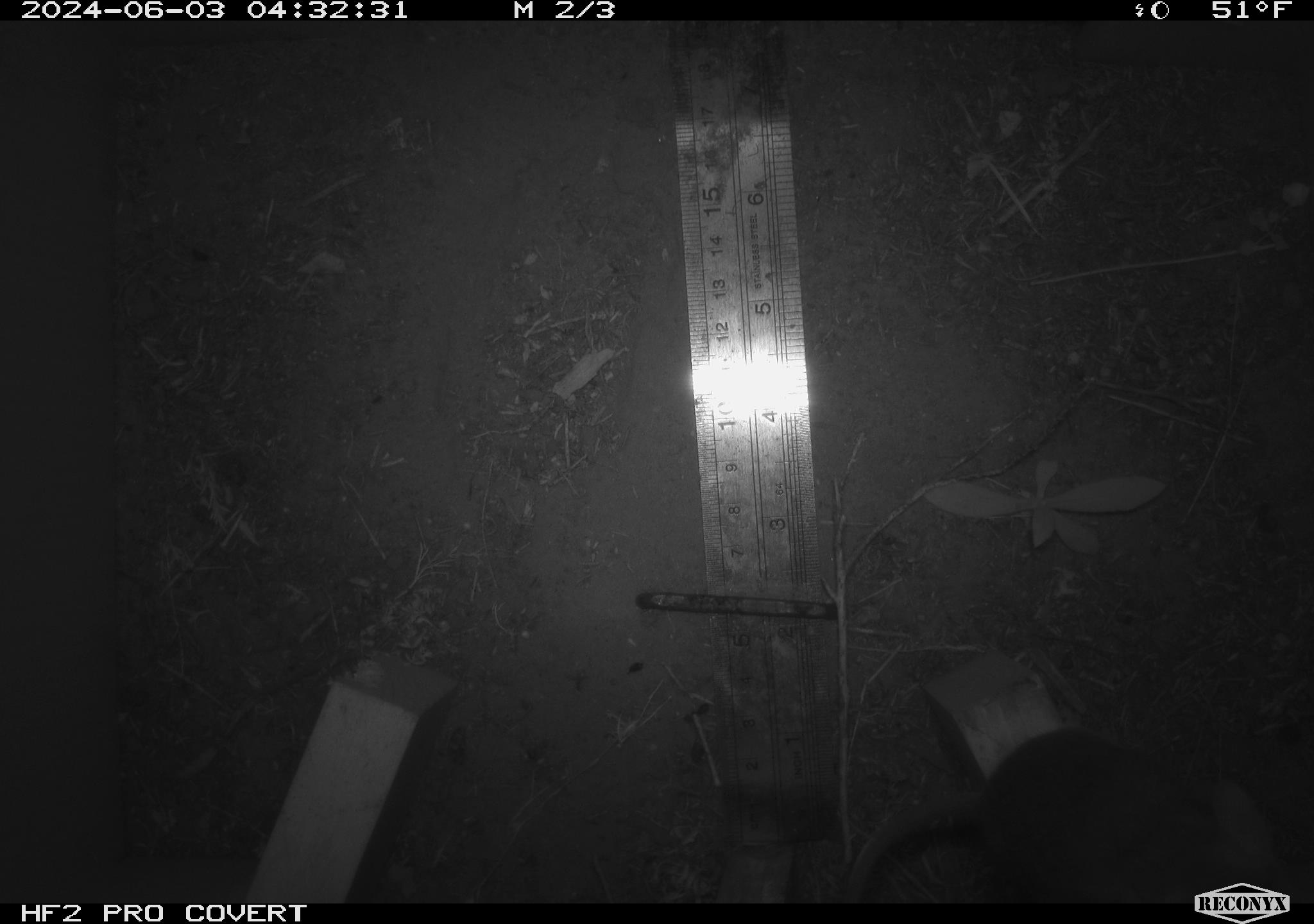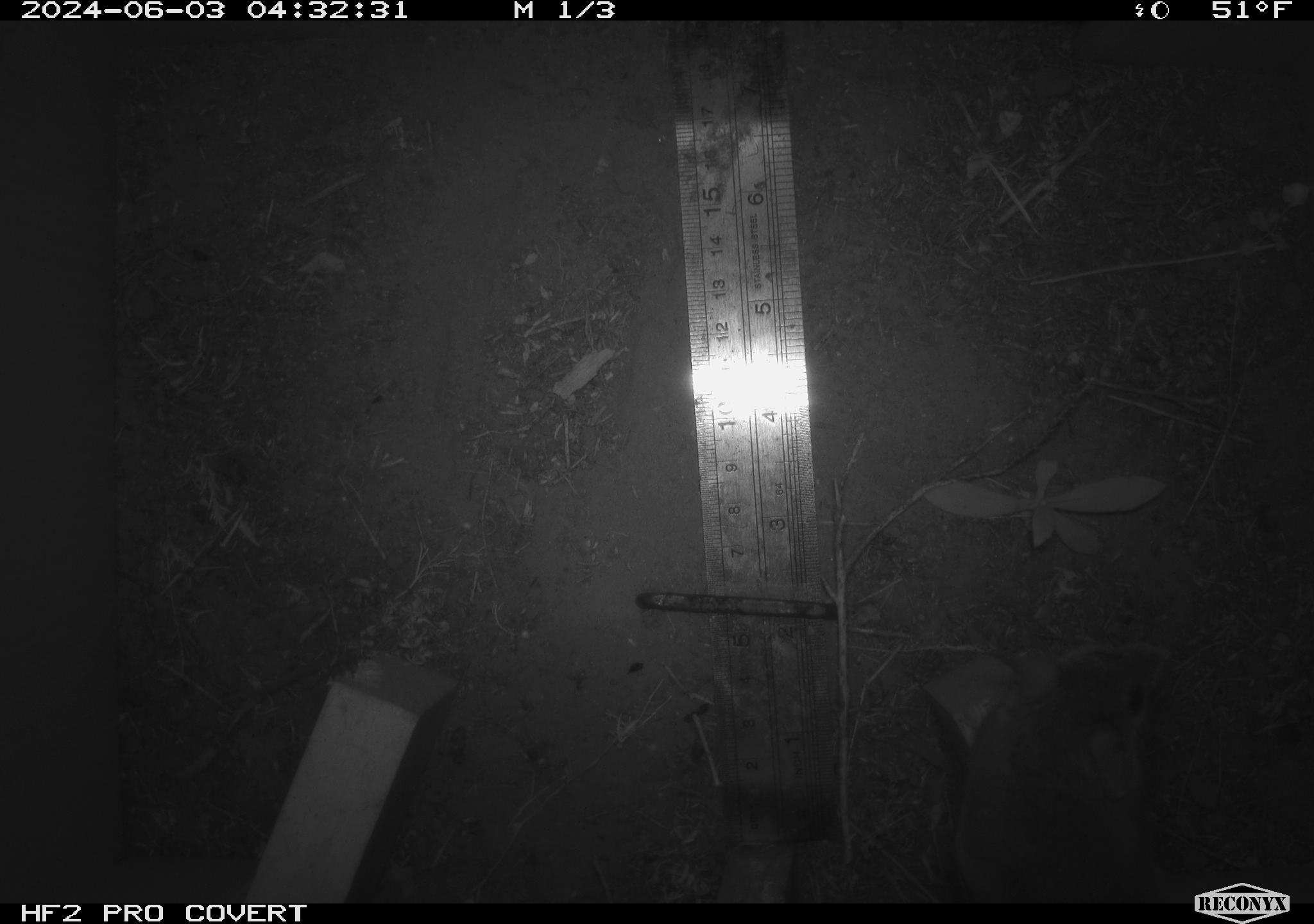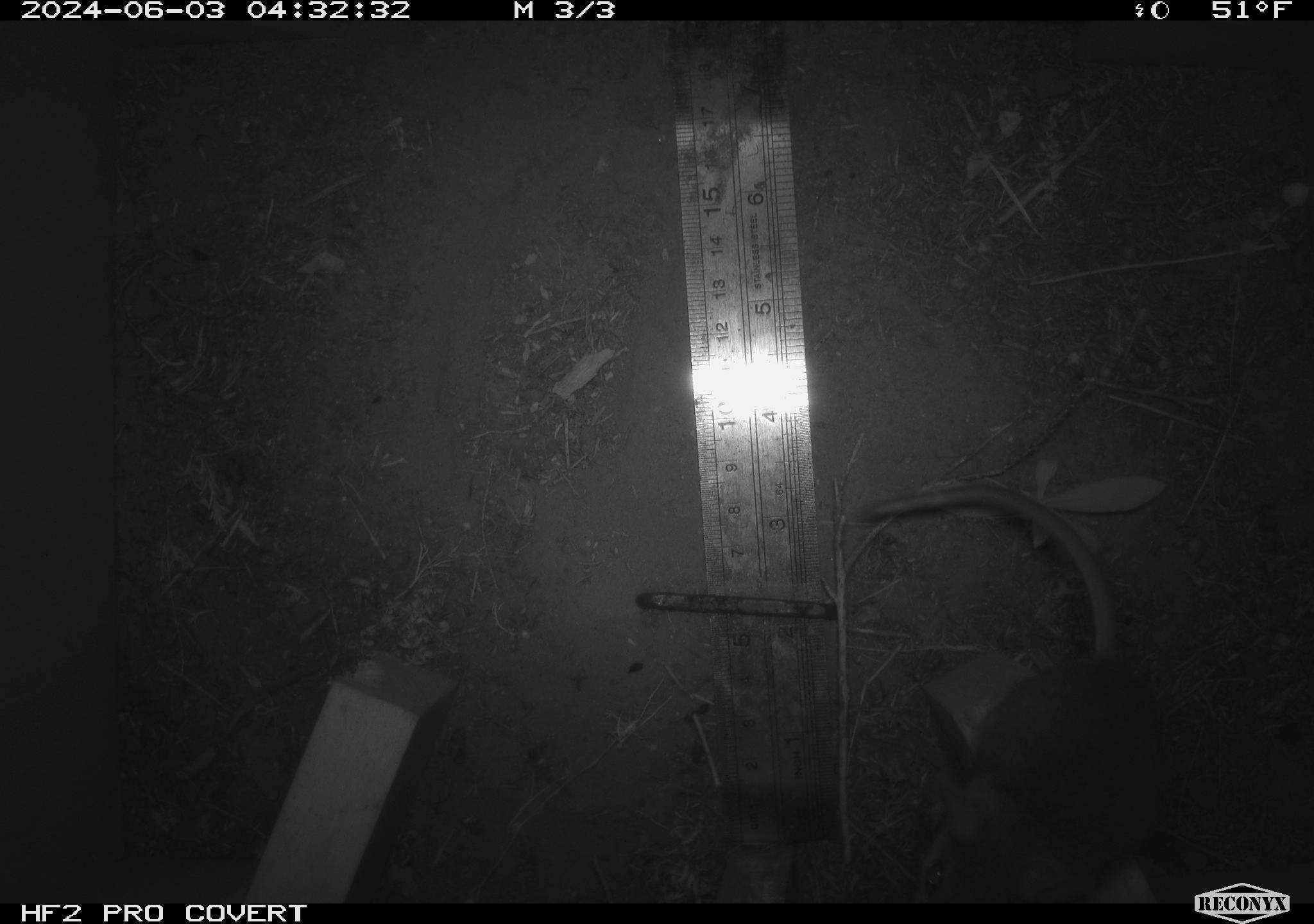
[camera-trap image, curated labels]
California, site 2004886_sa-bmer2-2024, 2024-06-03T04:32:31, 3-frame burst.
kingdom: Animalia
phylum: Chordata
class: Mammalia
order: Rodentia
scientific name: Rodentia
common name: mouse species